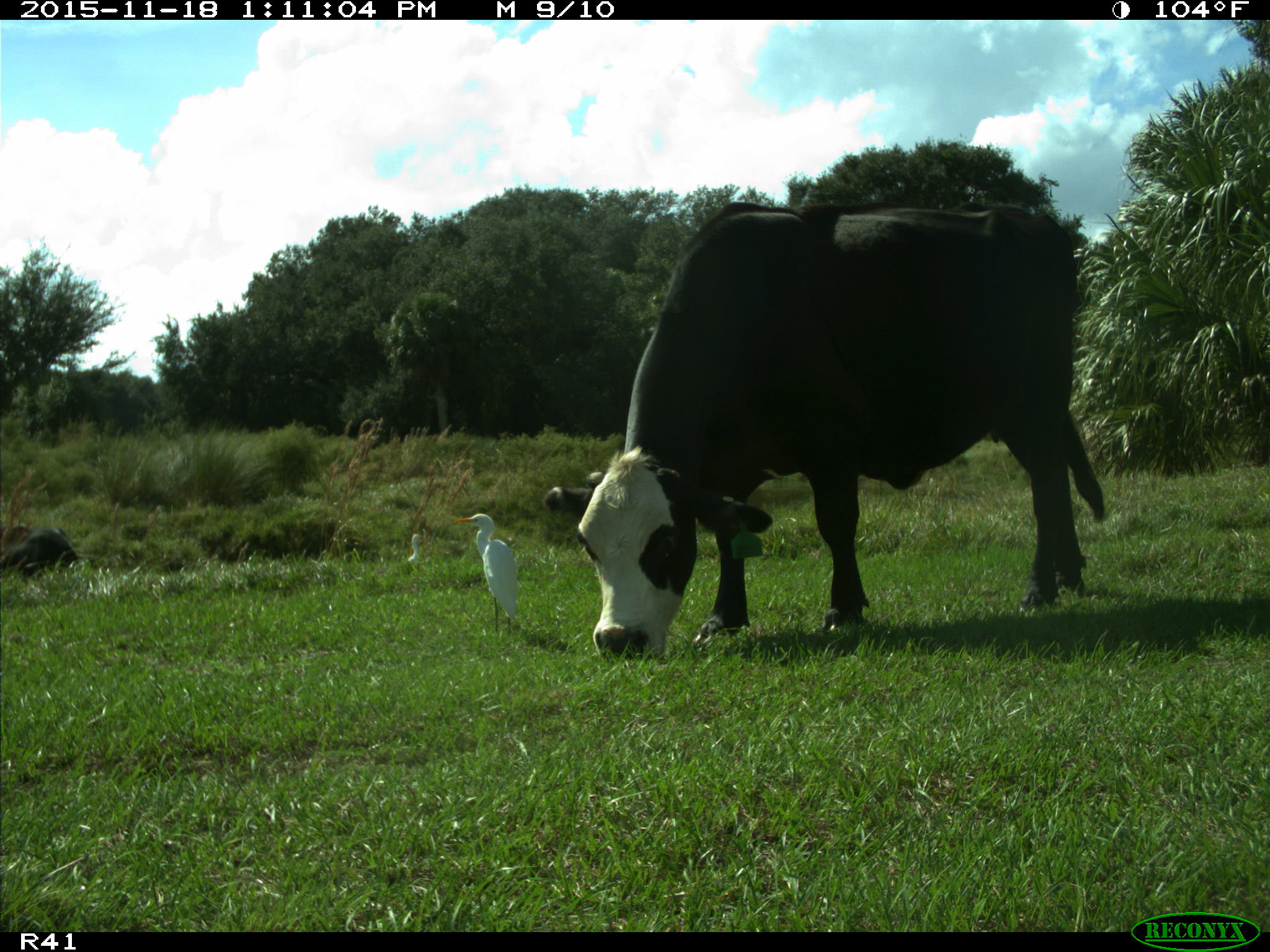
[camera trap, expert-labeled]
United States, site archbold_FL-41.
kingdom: Animalia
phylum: Chordata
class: Mammalia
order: Artiodactyla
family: Bovidae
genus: Bos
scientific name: Bos taurus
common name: domestic cow